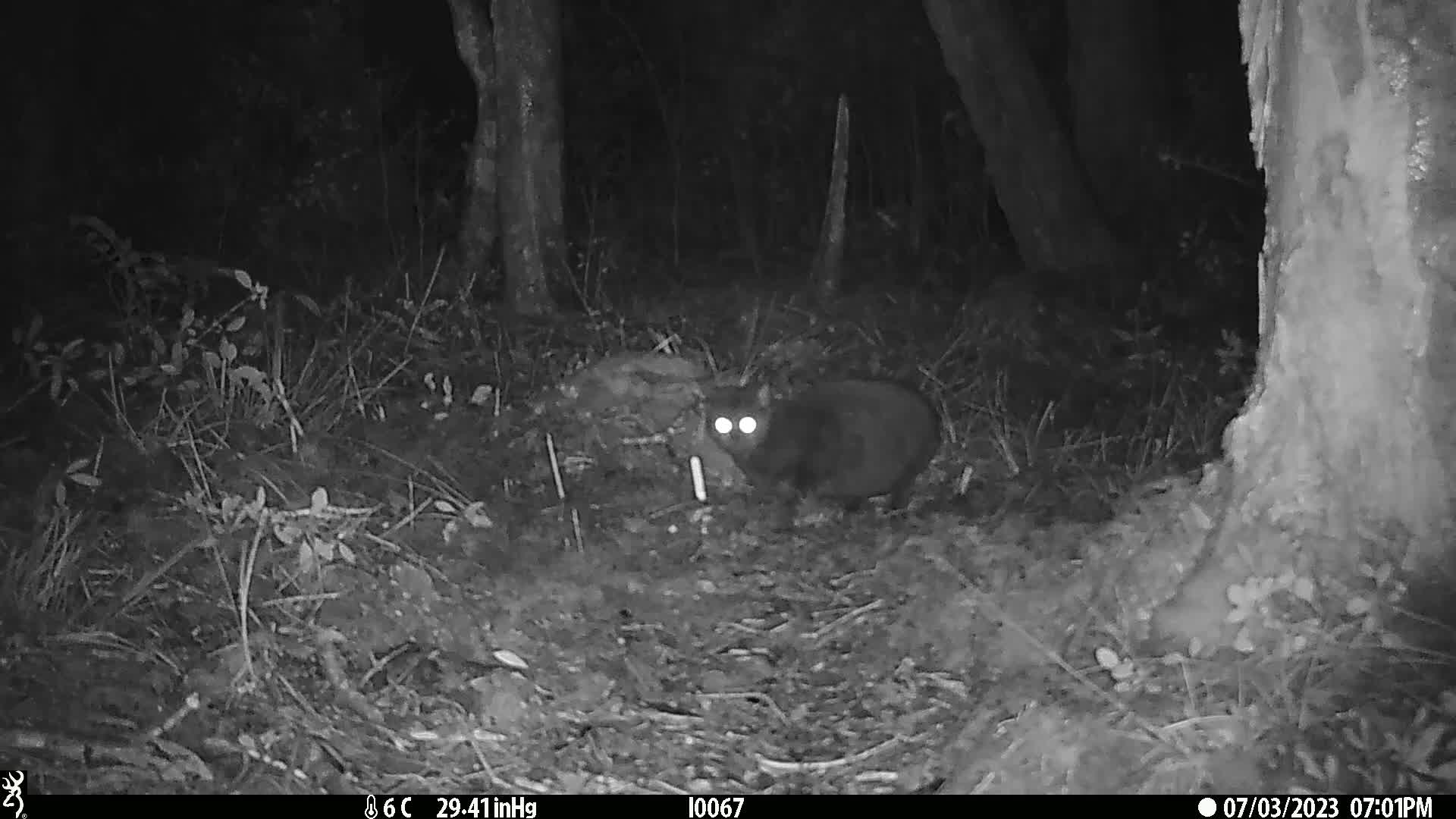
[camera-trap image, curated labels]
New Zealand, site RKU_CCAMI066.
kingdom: Animalia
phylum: Chordata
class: Mammalia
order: Carnivora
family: Felidae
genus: Felis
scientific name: Felis catus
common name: domestic cat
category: cat